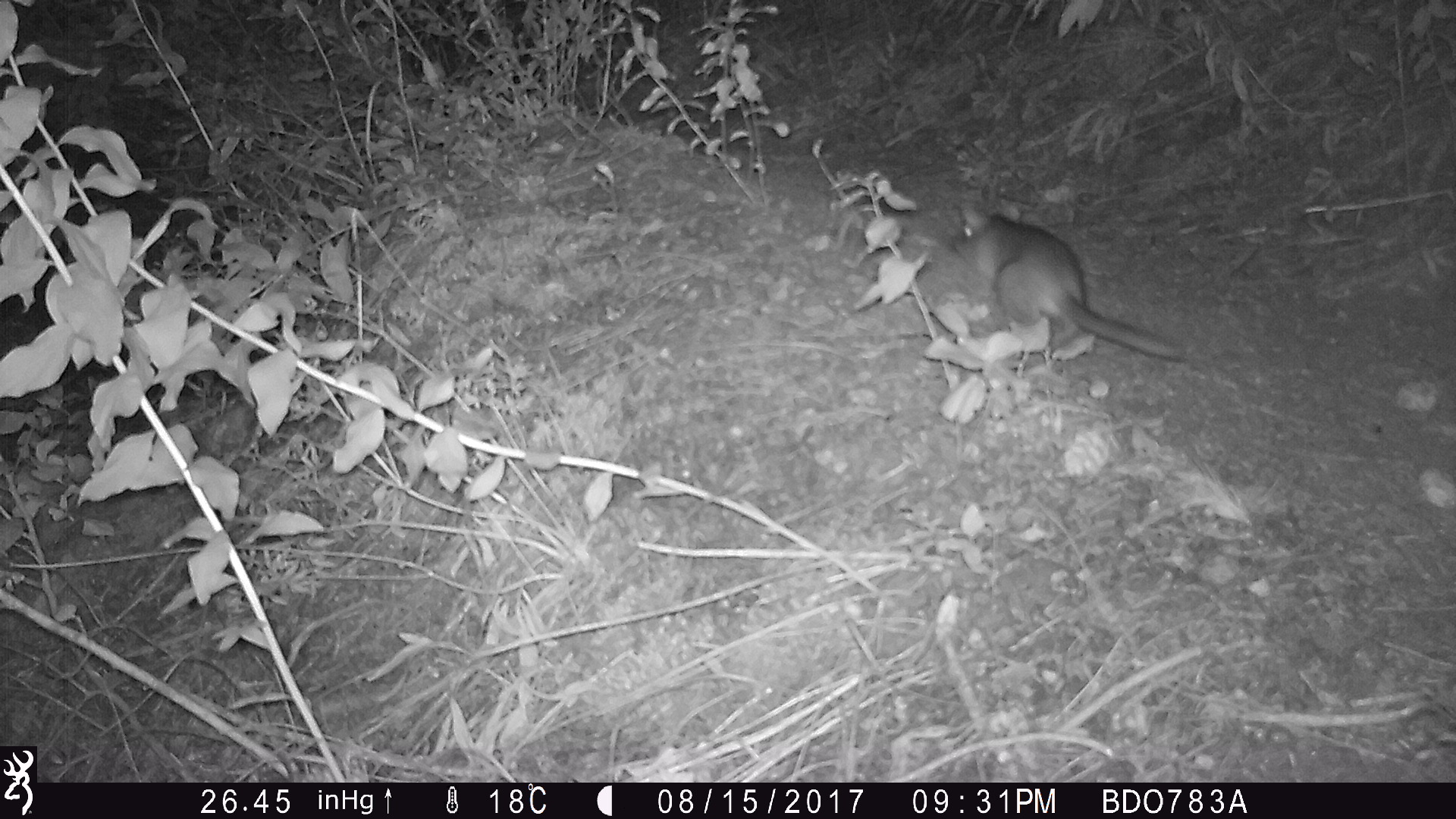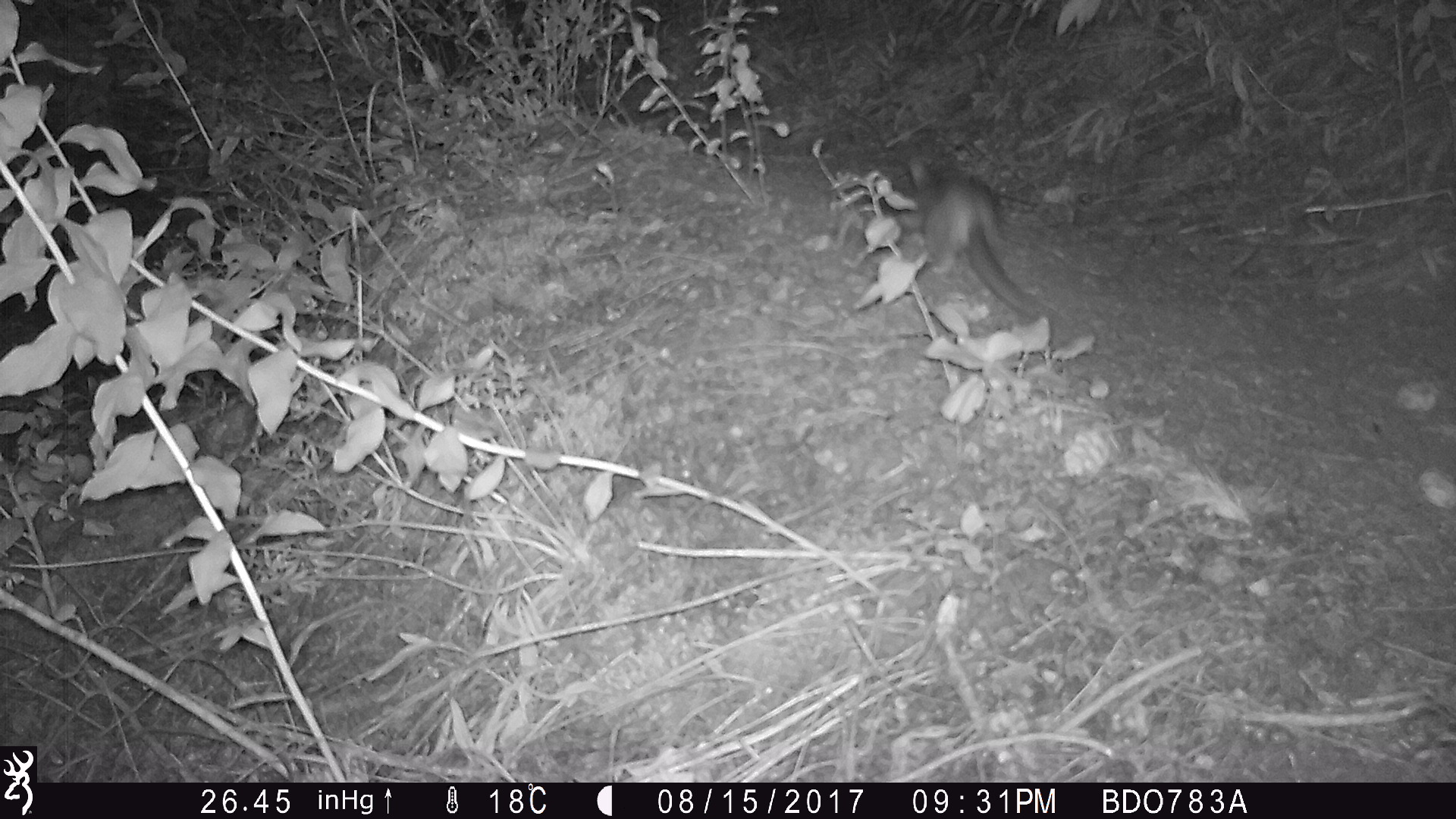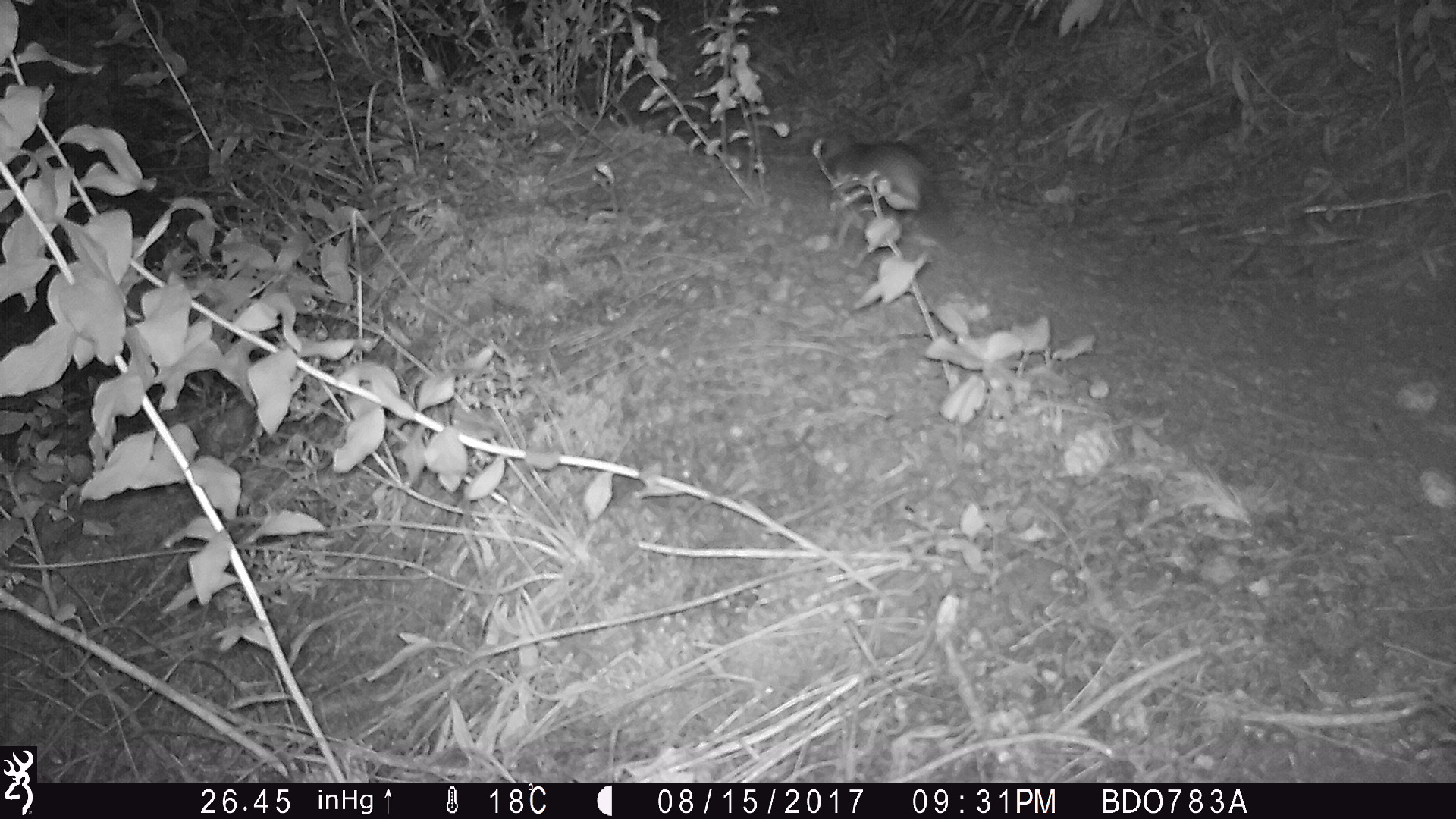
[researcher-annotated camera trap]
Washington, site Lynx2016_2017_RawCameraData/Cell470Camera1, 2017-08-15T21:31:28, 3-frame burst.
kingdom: Animalia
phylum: Chordata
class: Mammalia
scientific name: Mammalia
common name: small mammal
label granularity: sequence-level